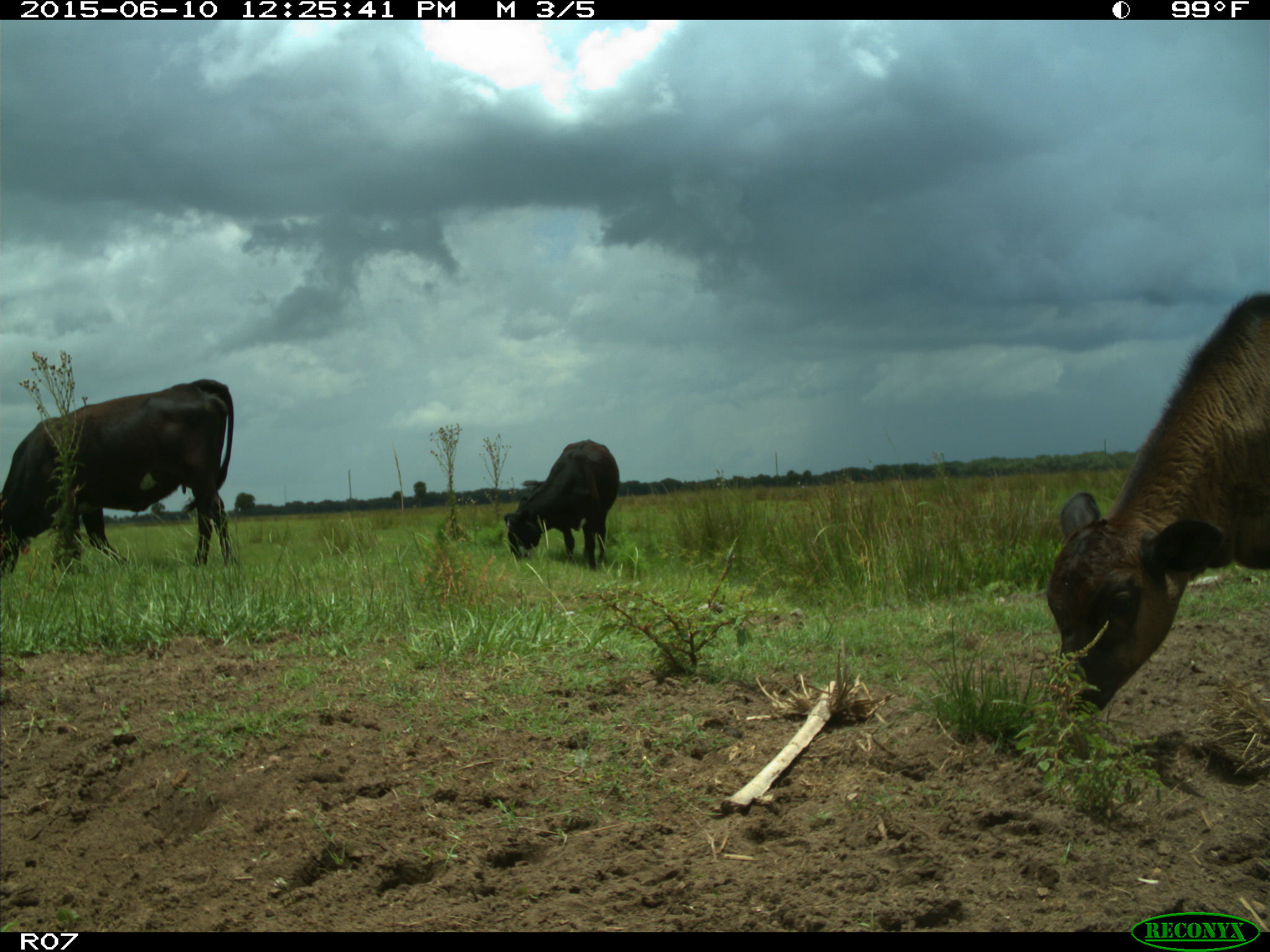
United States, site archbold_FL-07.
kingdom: Animalia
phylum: Chordata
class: Mammalia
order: Artiodactyla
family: Bovidae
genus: Bos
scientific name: Bos taurus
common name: domestic cow